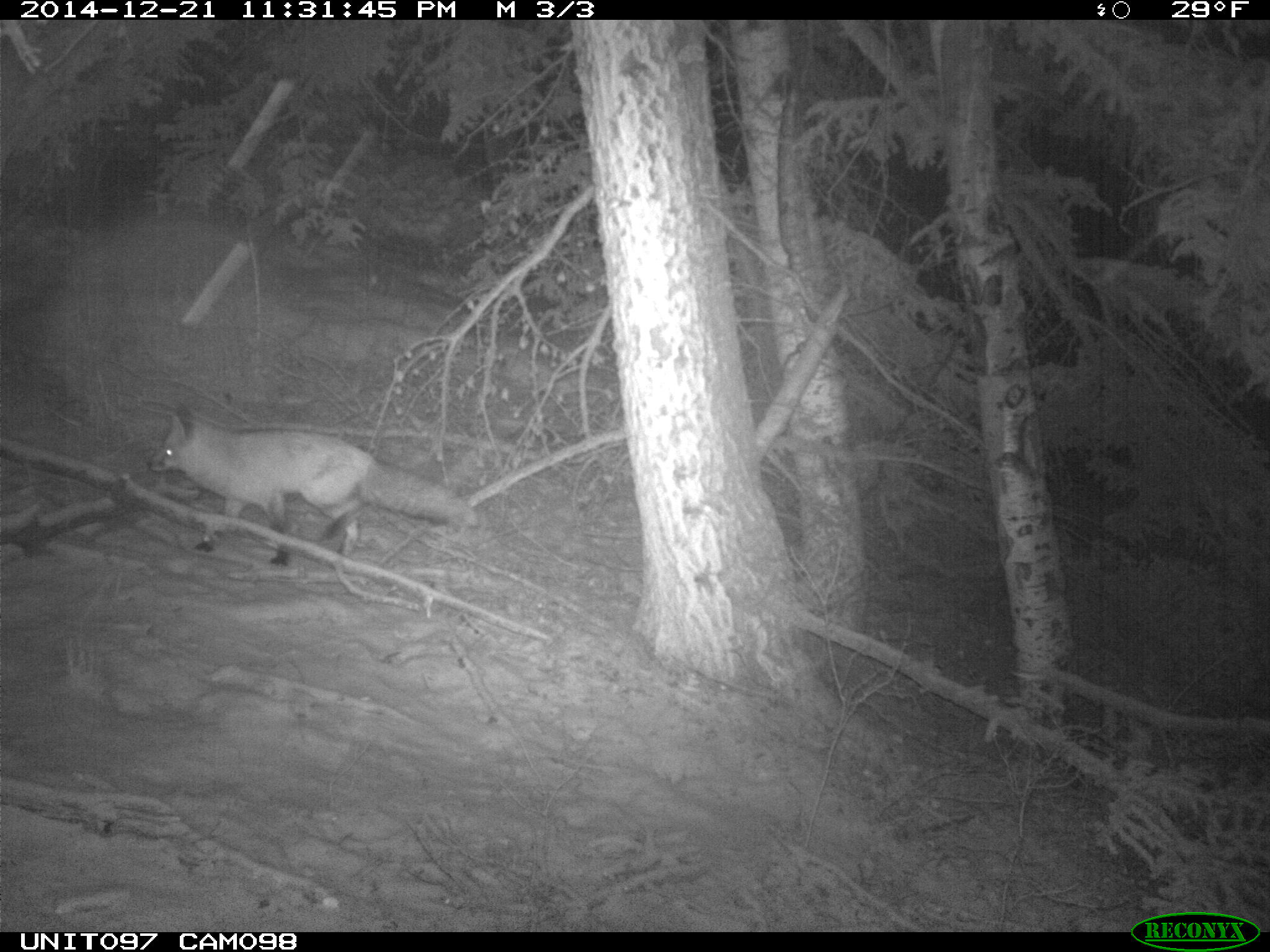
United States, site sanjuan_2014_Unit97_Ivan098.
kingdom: Animalia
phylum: Chordata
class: Mammalia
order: Carnivora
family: Canidae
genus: Vulpes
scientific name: Vulpes vulpes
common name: red fox